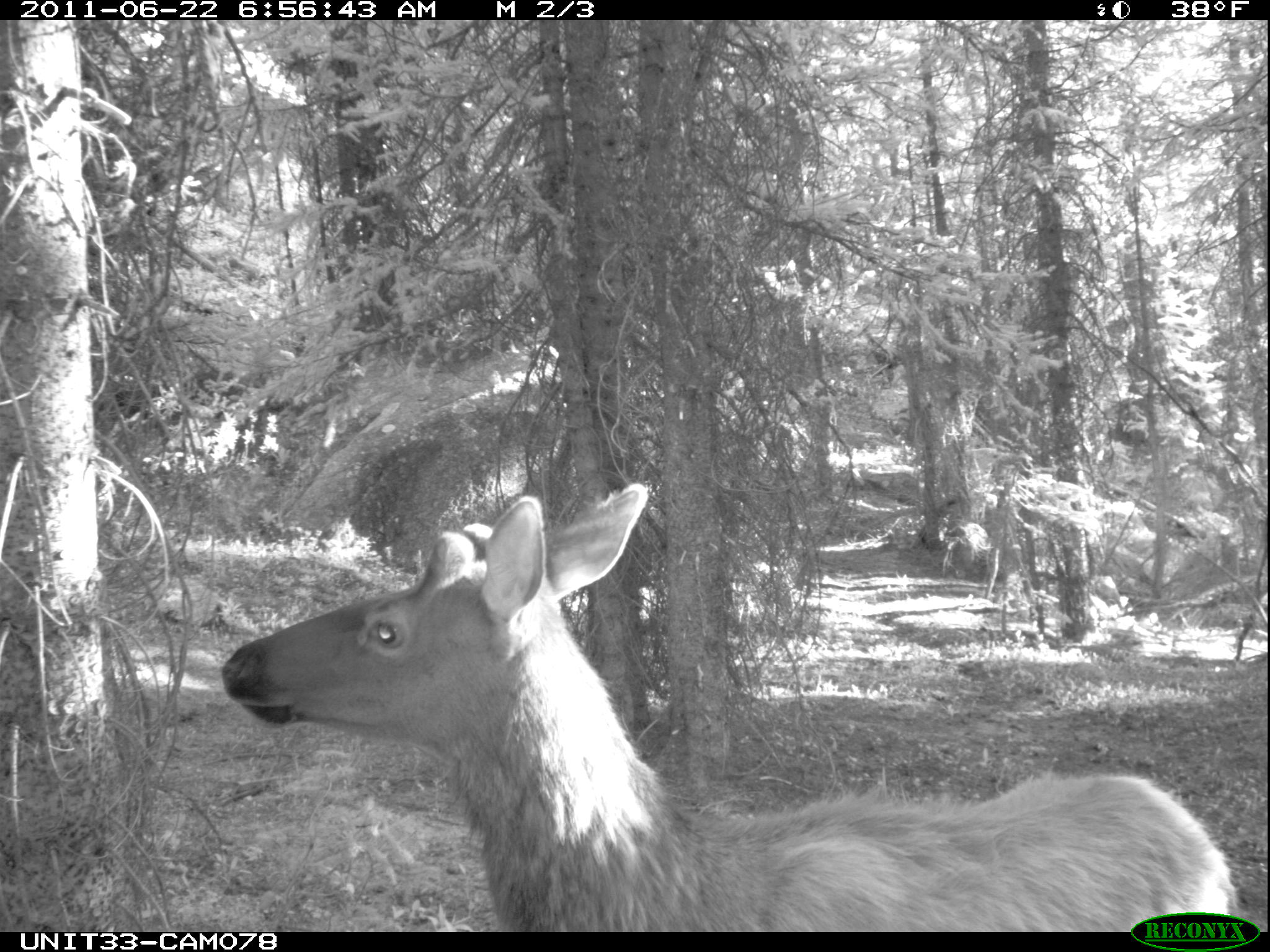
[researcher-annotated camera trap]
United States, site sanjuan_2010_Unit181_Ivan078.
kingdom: Animalia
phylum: Chordata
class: Mammalia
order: Artiodactyla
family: Cervidae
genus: Cervus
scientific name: Cervus elaphus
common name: red deer